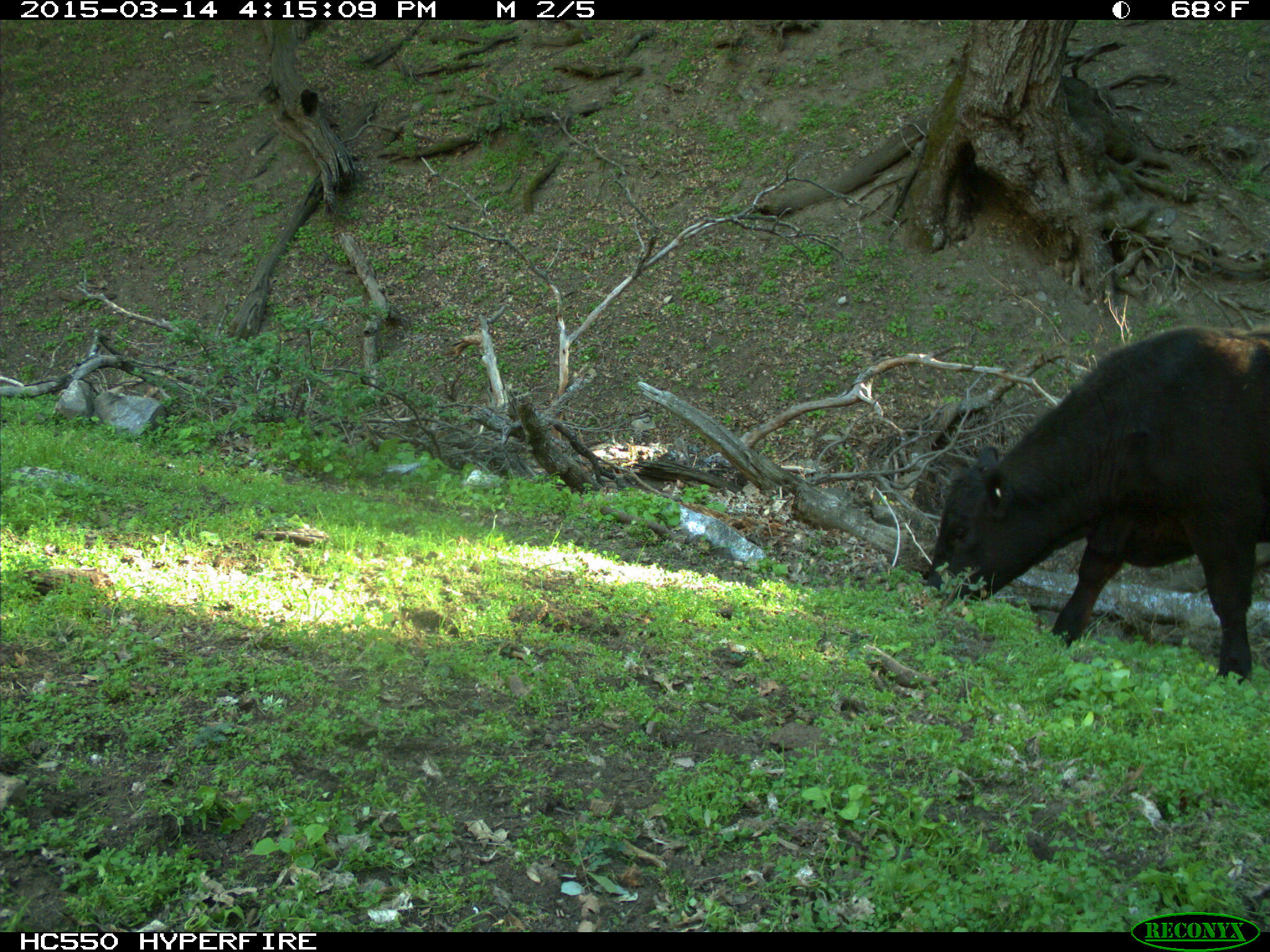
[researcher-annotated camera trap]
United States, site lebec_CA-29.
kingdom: Animalia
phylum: Chordata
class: Mammalia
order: Artiodactyla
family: Bovidae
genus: Bos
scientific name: Bos taurus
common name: domestic cow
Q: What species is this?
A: Bos taurus (domestic cow).